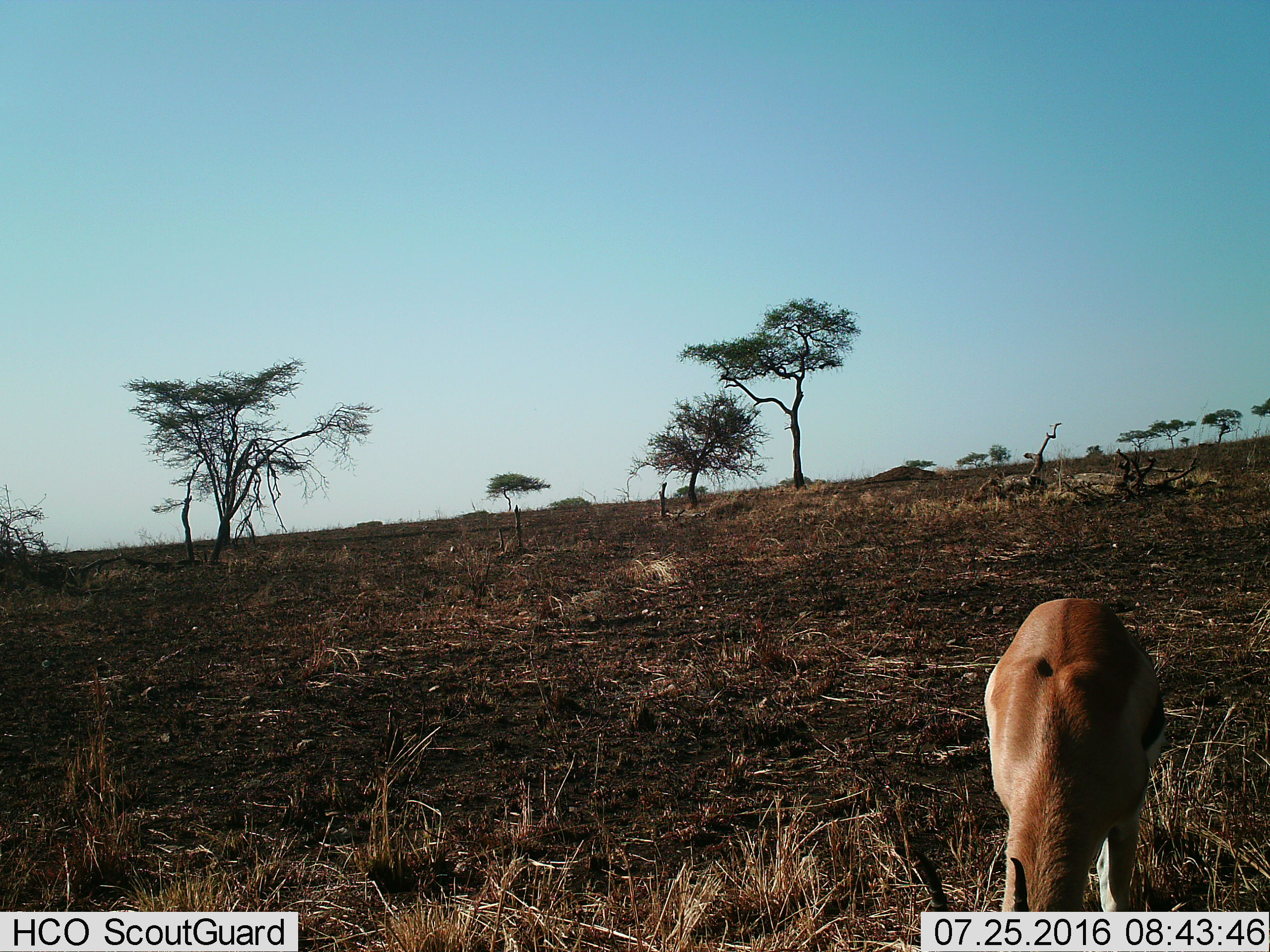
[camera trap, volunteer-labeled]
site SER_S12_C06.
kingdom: Animalia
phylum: Chordata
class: Mammalia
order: Artiodactyla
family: Bovidae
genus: Eudorcas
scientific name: Eudorcas thomsonii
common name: thomson's gazelle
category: gazellethomsons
Gazellethomsons (thomson's gazelle) (Eudorcas thomsonii), count 1. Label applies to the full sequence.